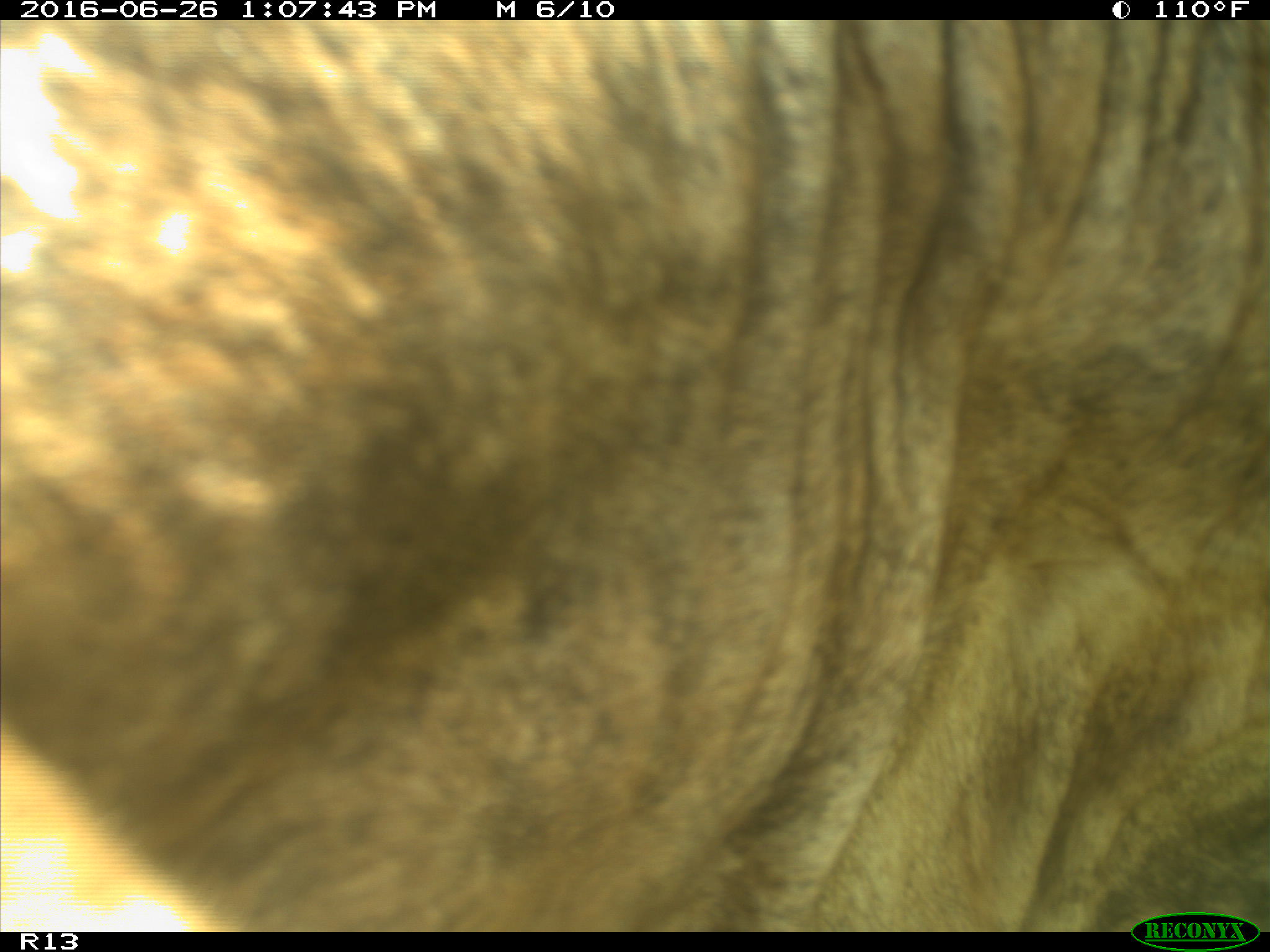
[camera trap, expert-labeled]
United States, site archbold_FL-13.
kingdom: Animalia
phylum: Chordata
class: Mammalia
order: Artiodactyla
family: Bovidae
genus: Bos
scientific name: Bos taurus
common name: domestic cow